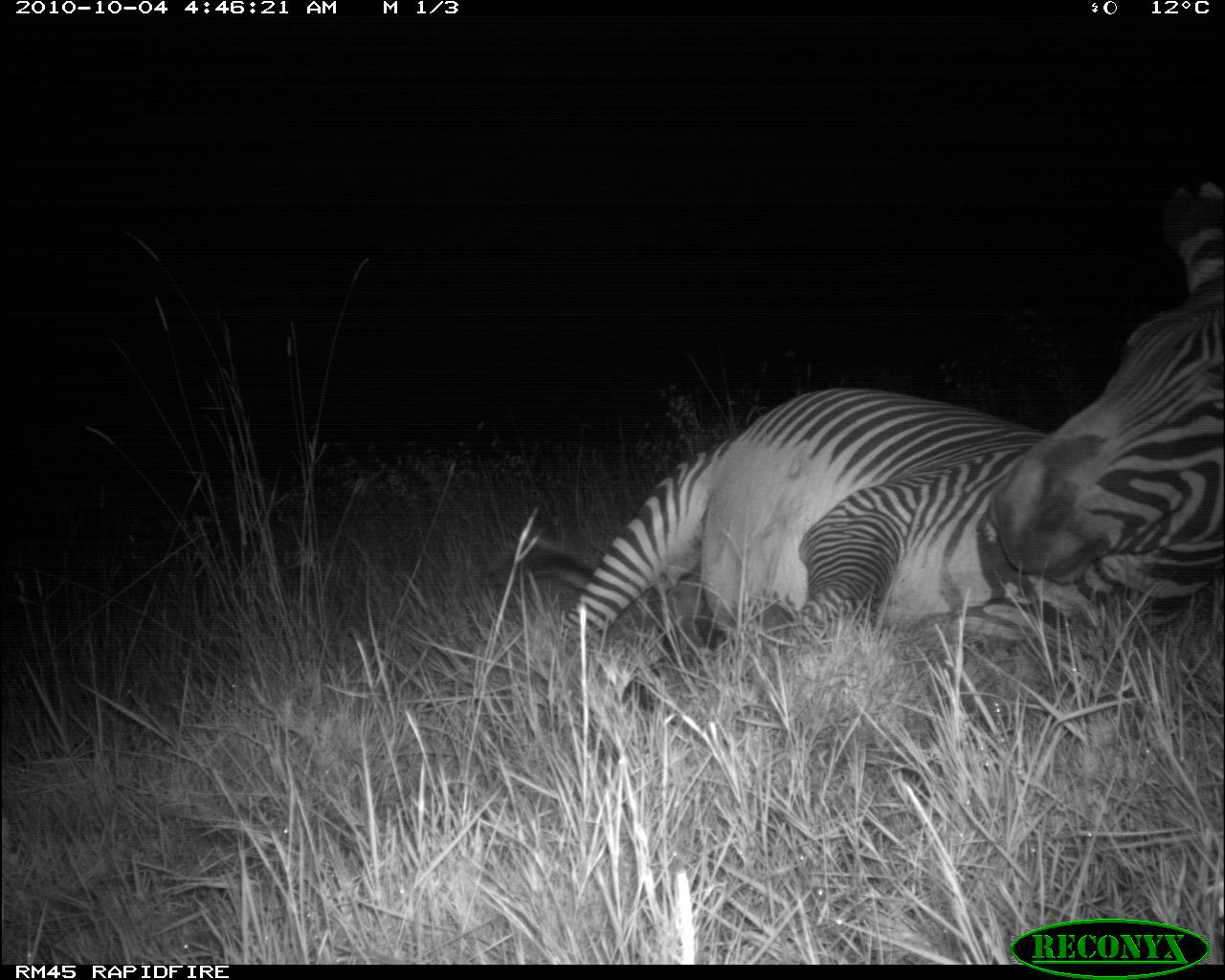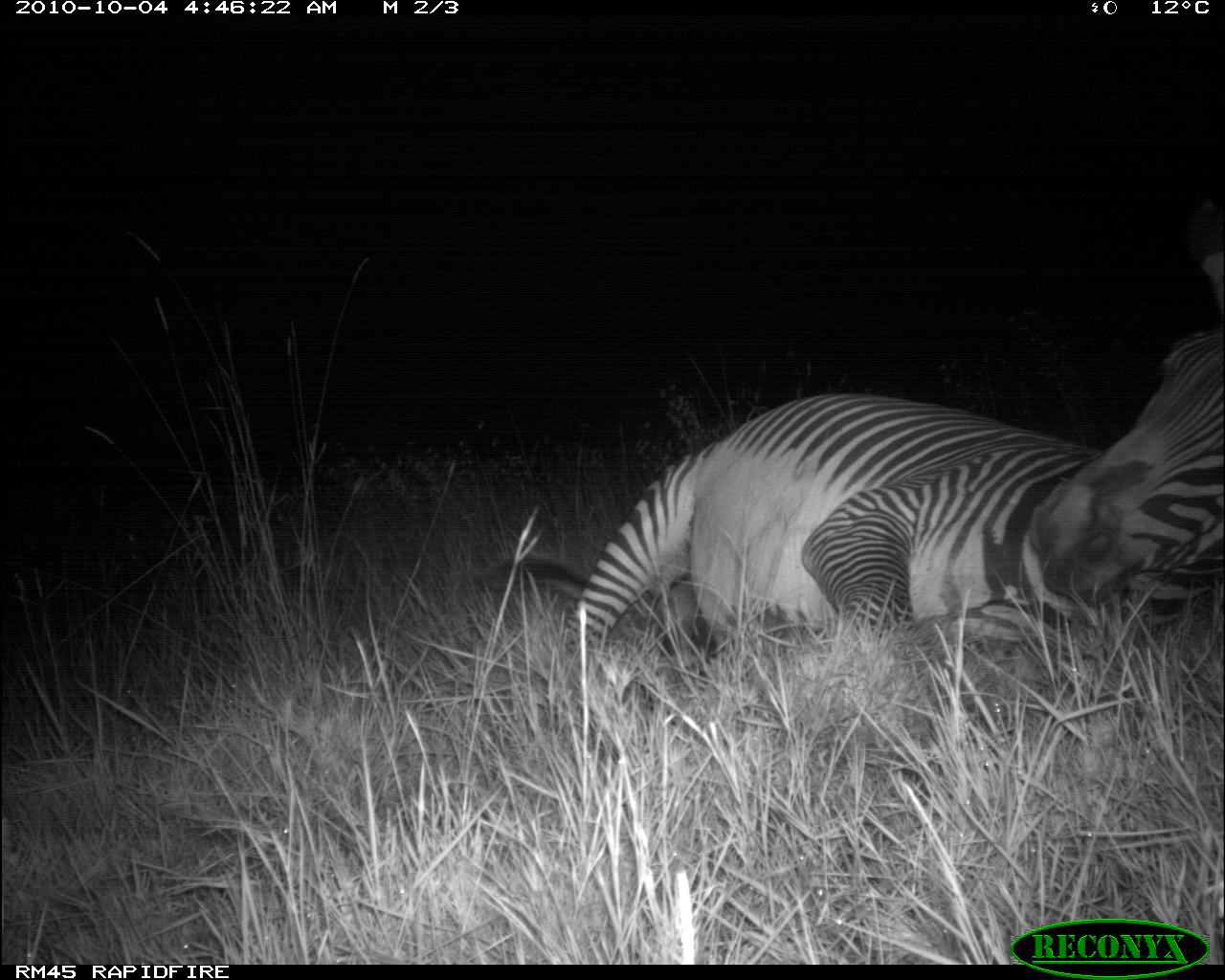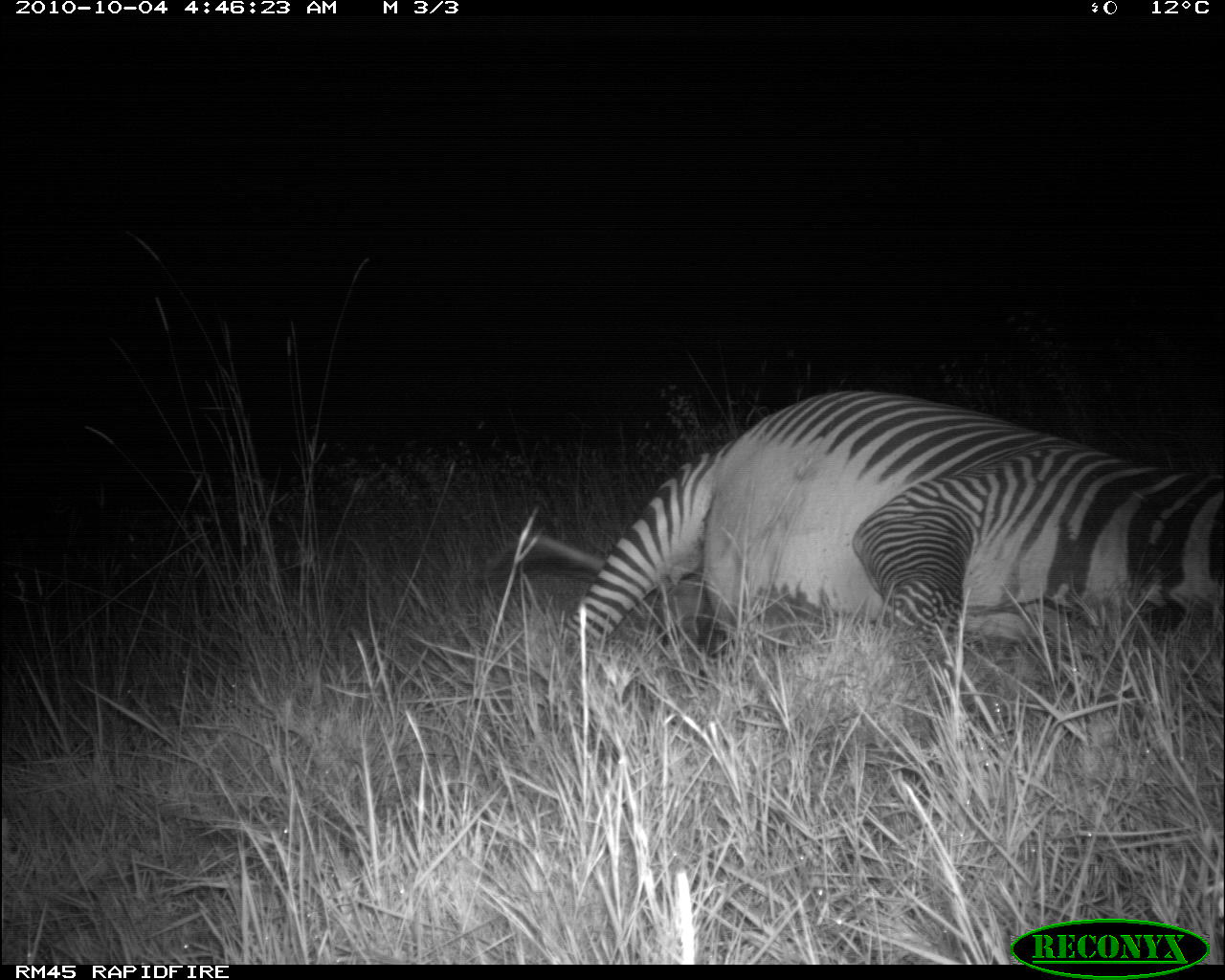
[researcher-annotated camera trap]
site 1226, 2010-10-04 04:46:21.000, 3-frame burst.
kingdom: Animalia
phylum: Chordata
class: Mammalia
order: Perissodactyla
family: Equidae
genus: Equus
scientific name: Equus grevyi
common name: grévy's zebra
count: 1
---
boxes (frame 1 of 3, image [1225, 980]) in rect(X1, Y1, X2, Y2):
equus grevyi: rect(482, 186, 1223, 703)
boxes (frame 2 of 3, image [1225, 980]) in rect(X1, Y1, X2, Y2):
equus grevyi: rect(480, 196, 1225, 700)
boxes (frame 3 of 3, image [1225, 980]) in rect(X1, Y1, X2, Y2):
equus grevyi: rect(476, 388, 1225, 692)